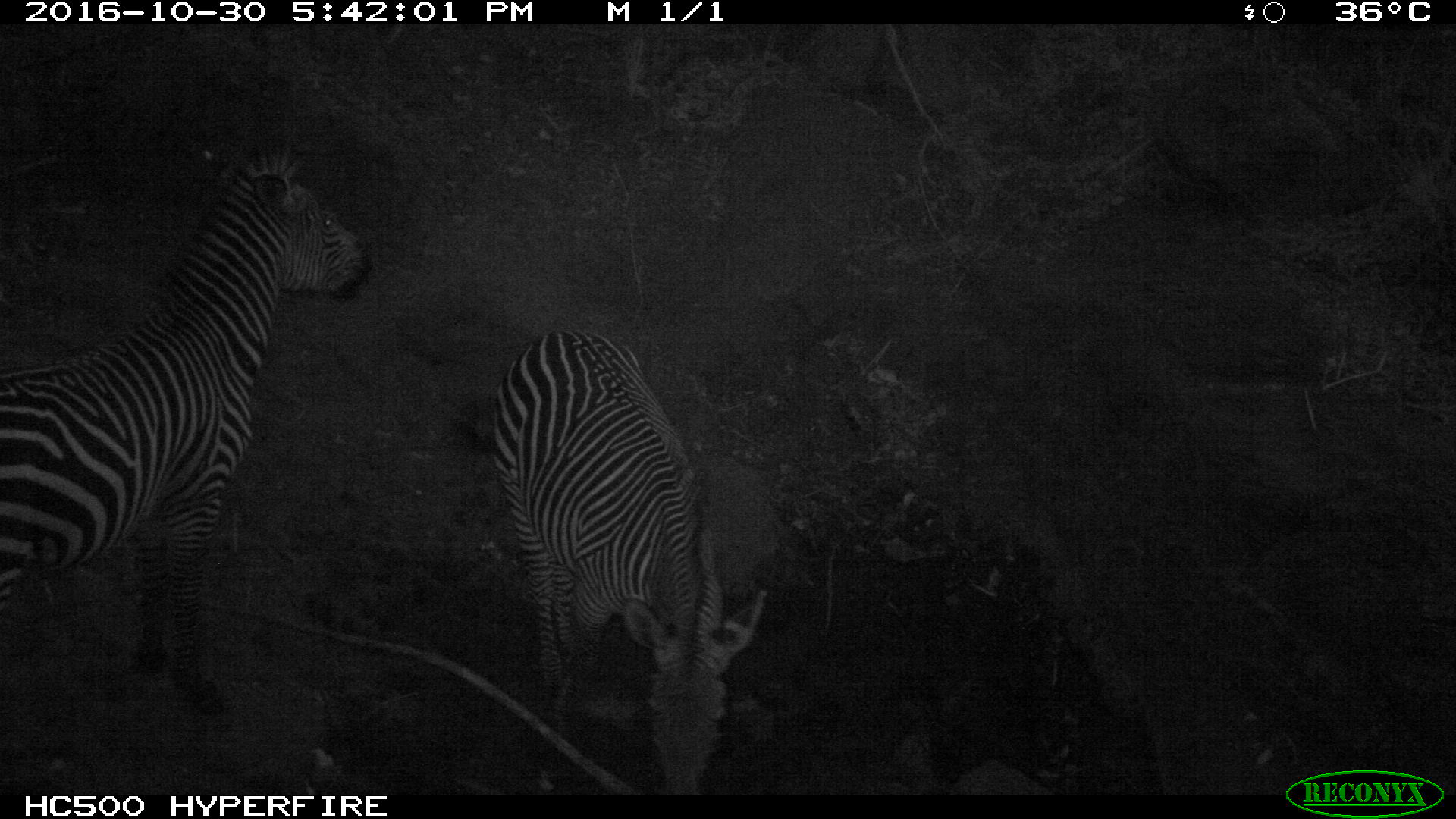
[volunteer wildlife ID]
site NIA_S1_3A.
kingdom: Animalia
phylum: Chordata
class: Mammalia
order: Perissodactyla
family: Equidae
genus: Equus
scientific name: Equus quagga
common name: plains zebra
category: zebraplains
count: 2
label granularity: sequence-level